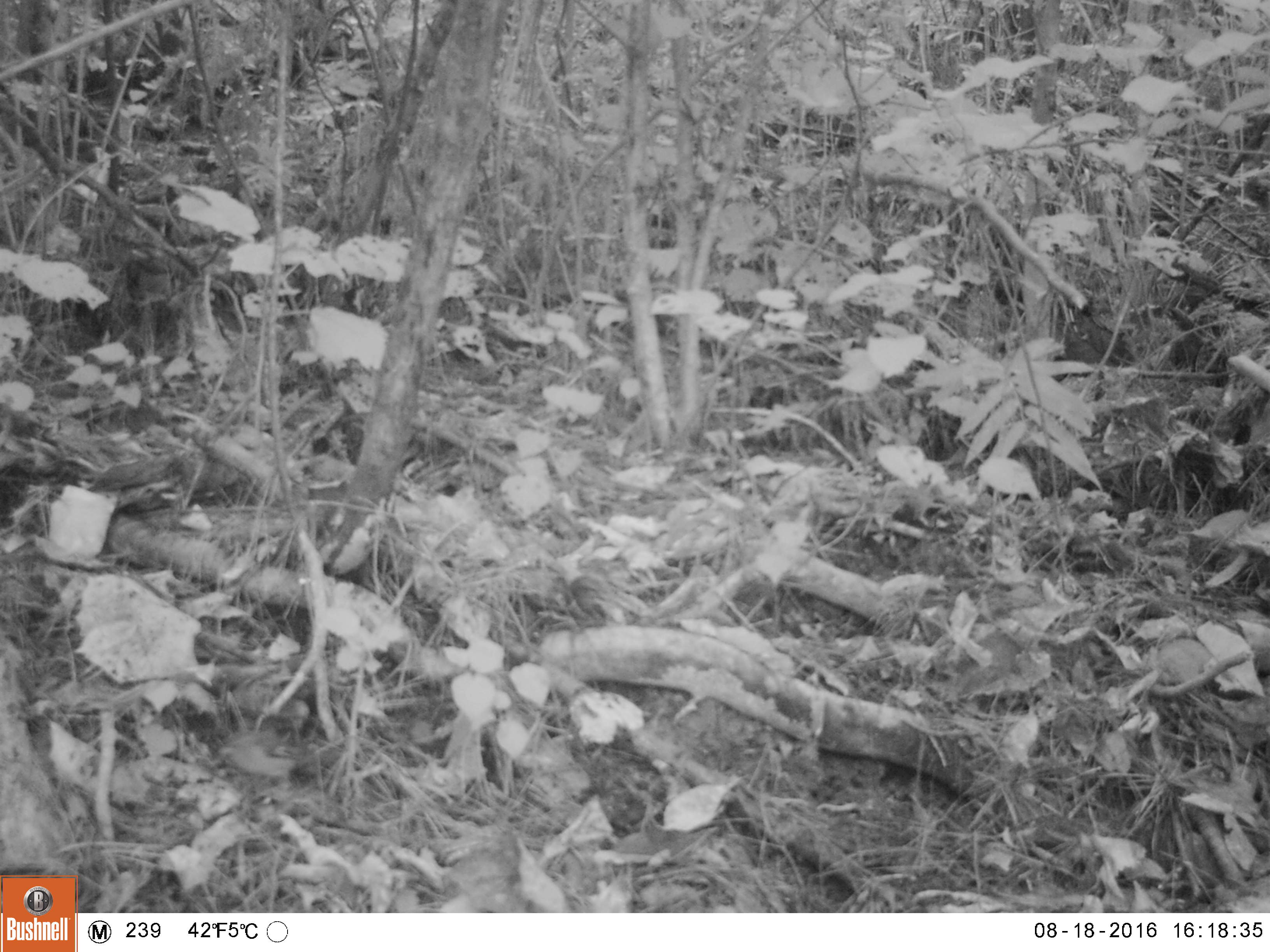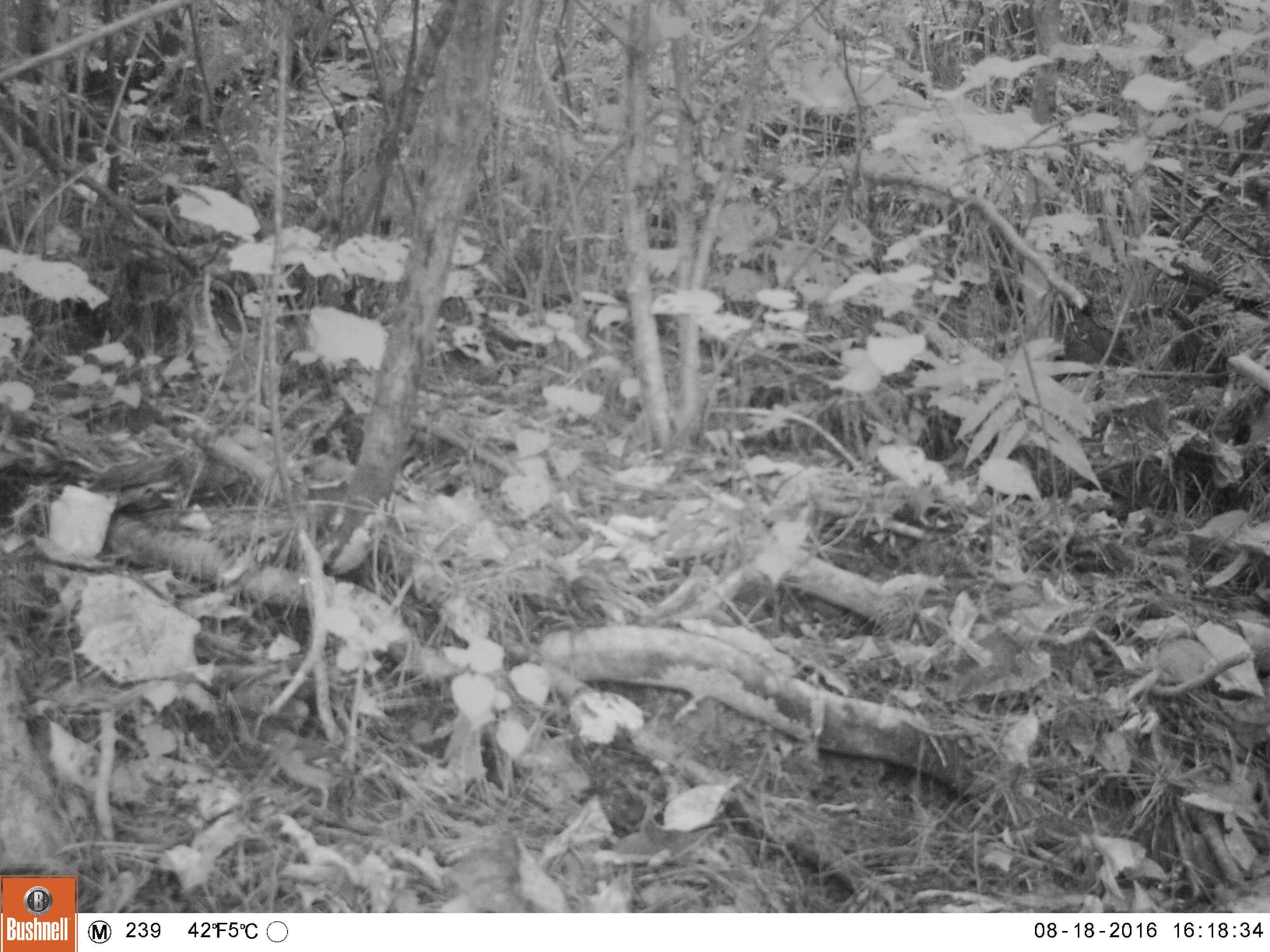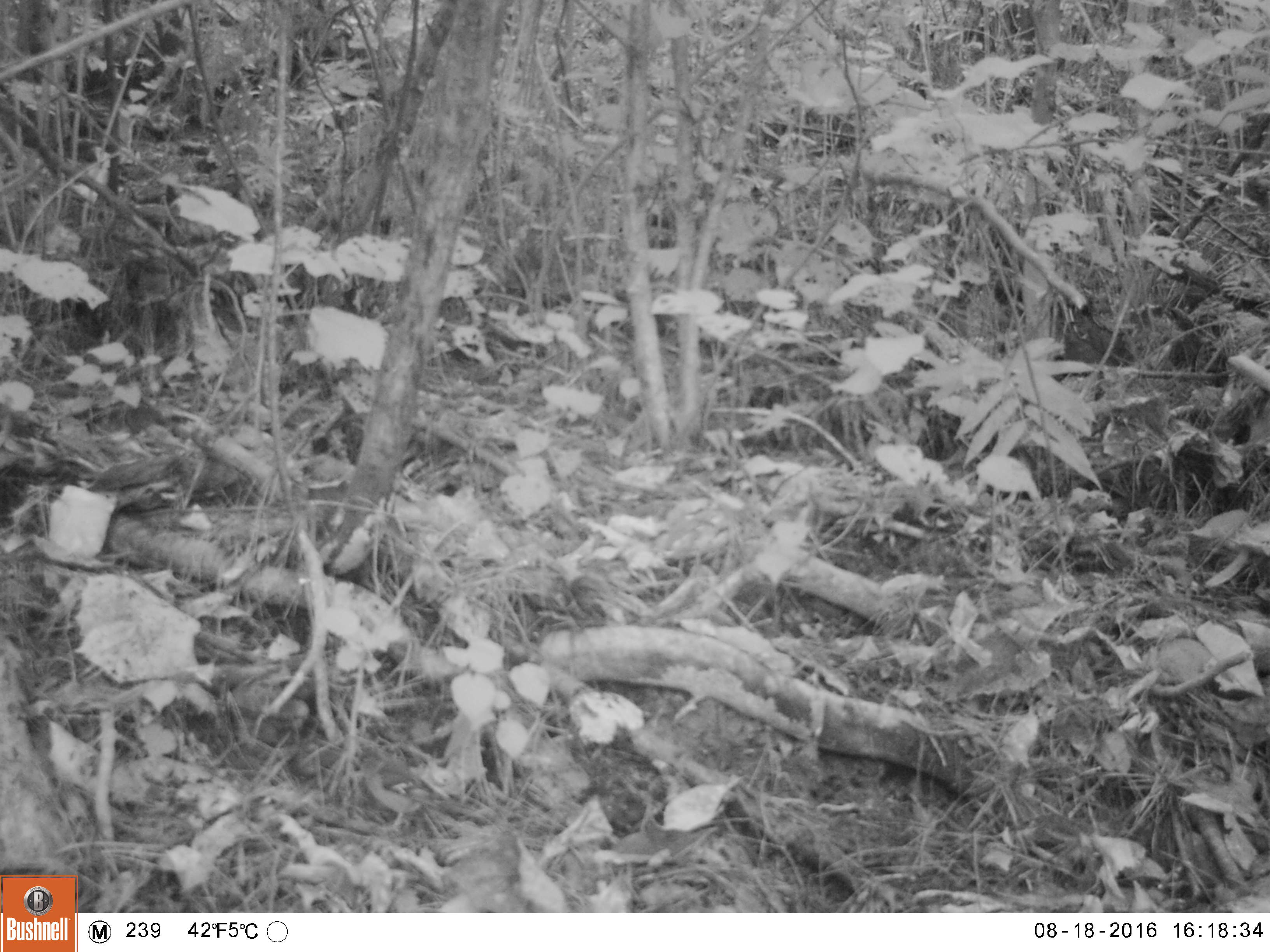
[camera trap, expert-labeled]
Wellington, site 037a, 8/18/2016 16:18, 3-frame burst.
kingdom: Animalia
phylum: Chordata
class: Aves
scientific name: Aves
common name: bird